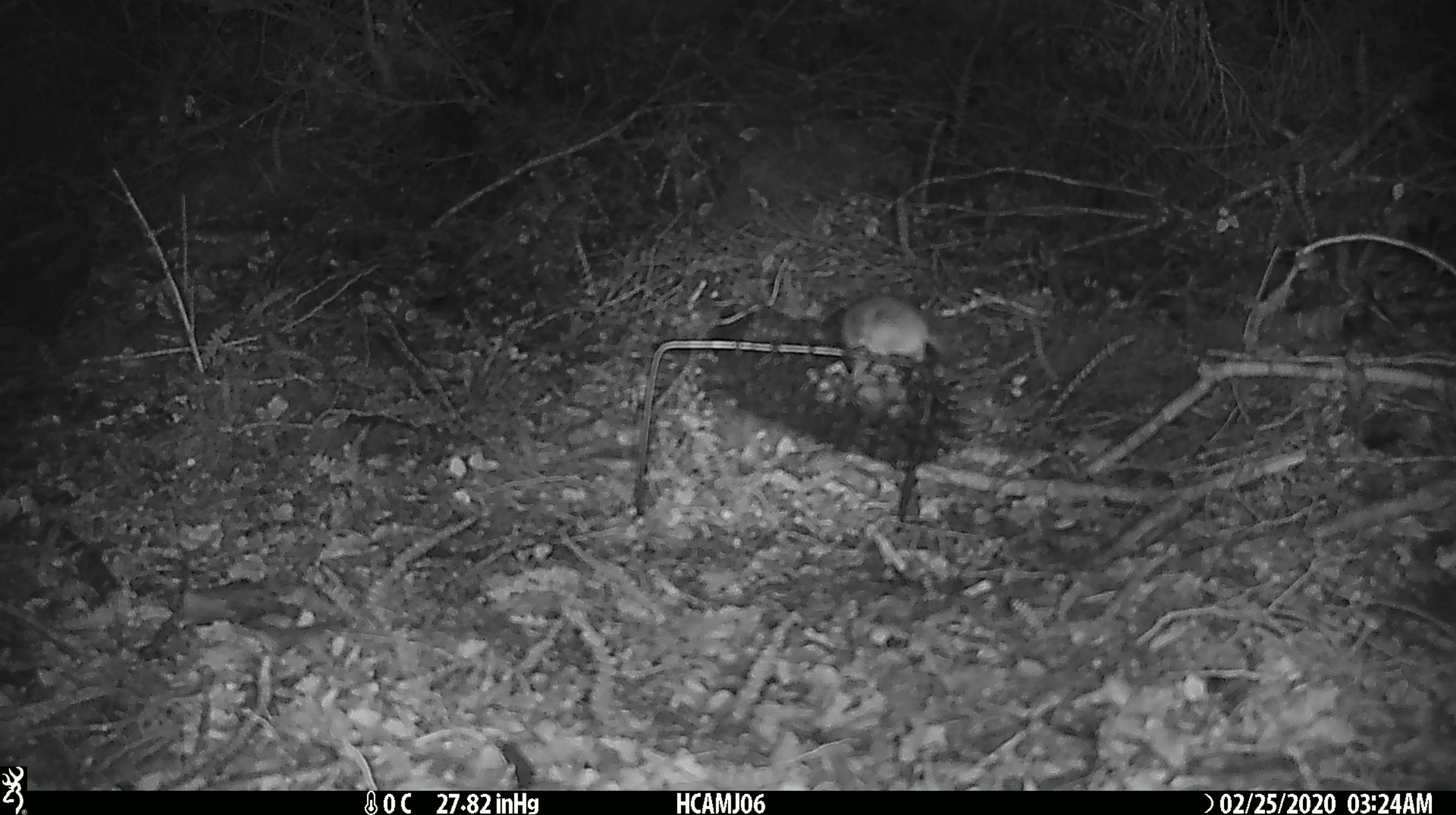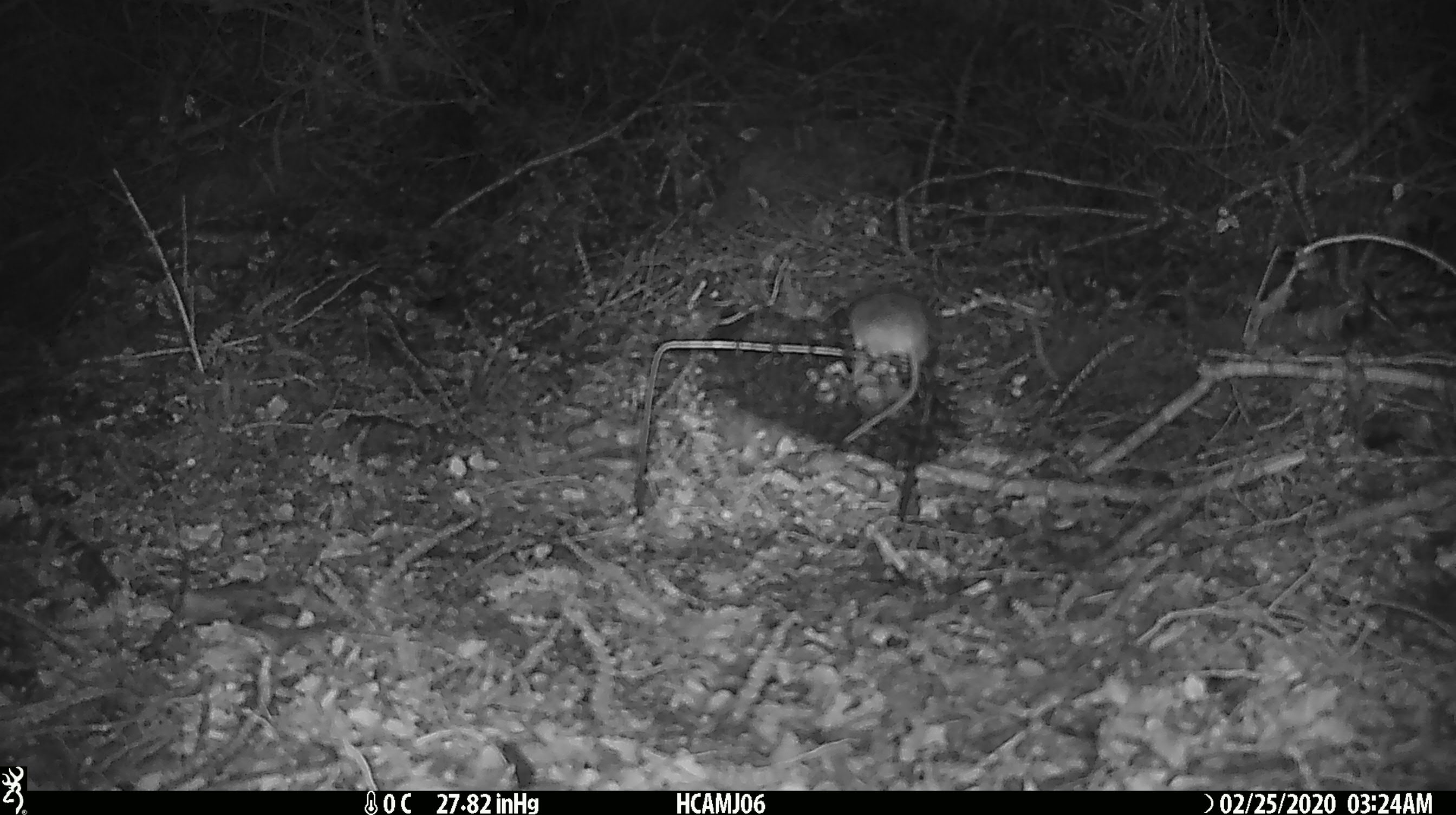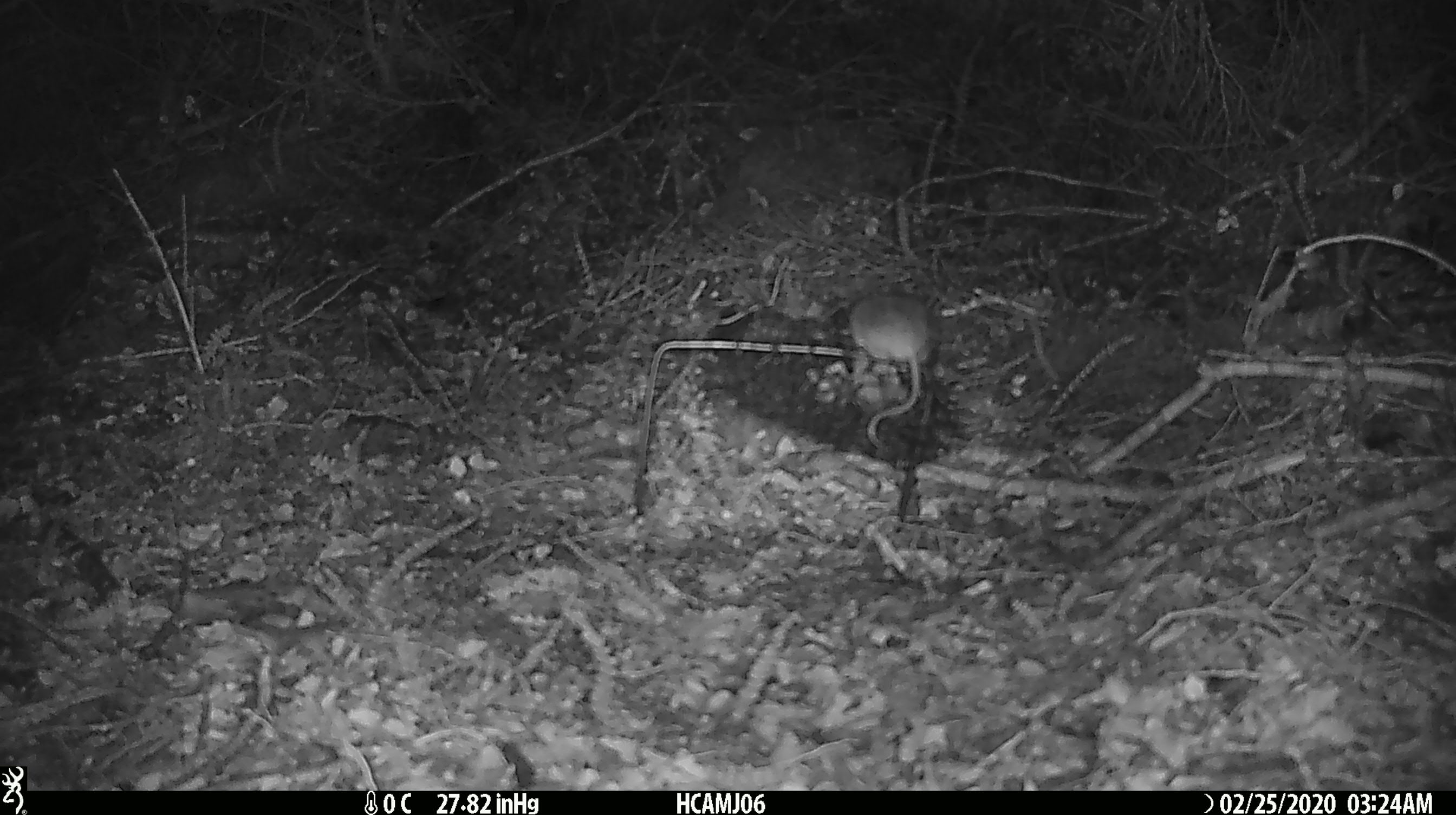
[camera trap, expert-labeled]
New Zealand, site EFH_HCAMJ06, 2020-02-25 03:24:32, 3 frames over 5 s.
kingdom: Animalia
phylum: Chordata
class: Mammalia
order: Rodentia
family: Muridae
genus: Mus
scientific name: Mus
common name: mouse